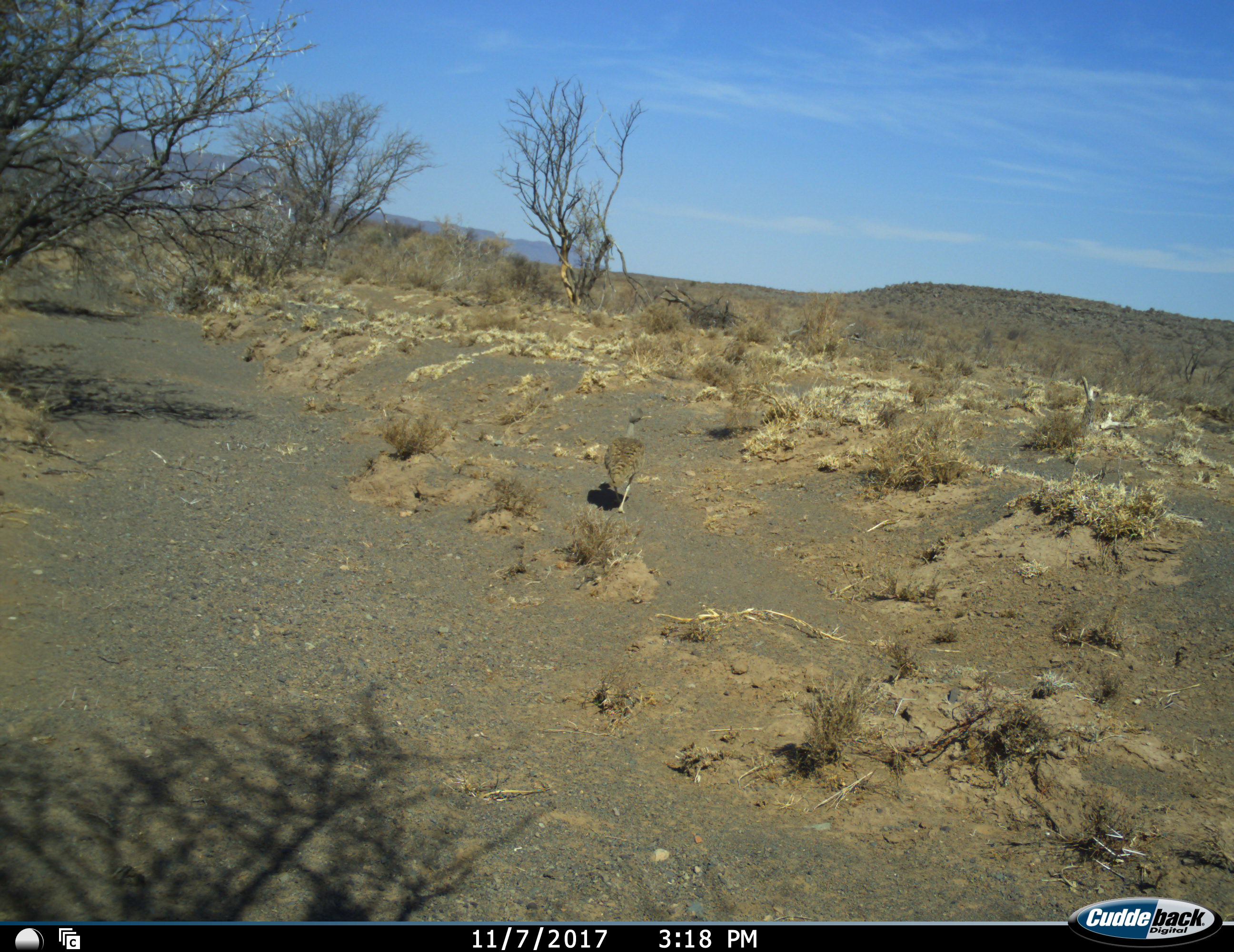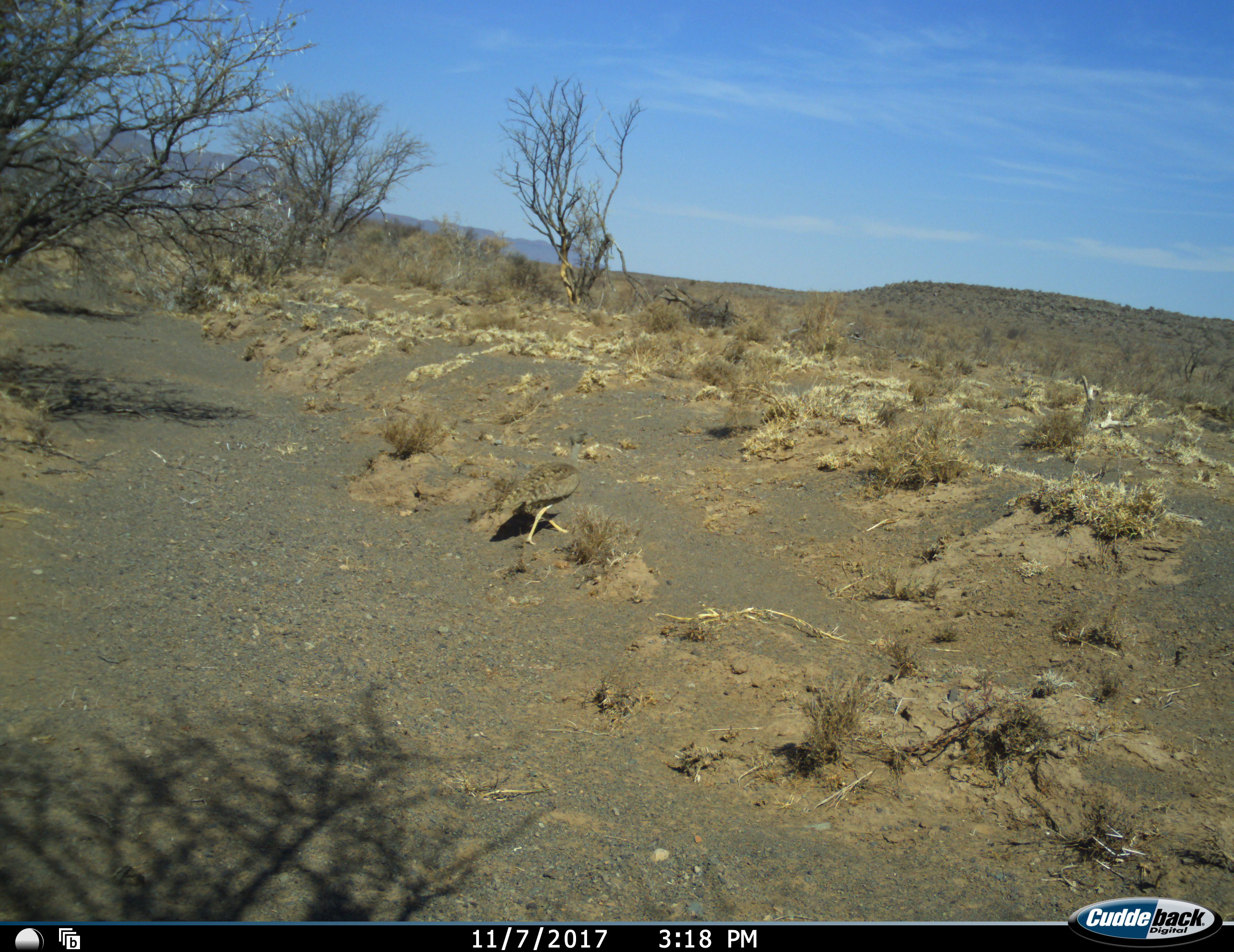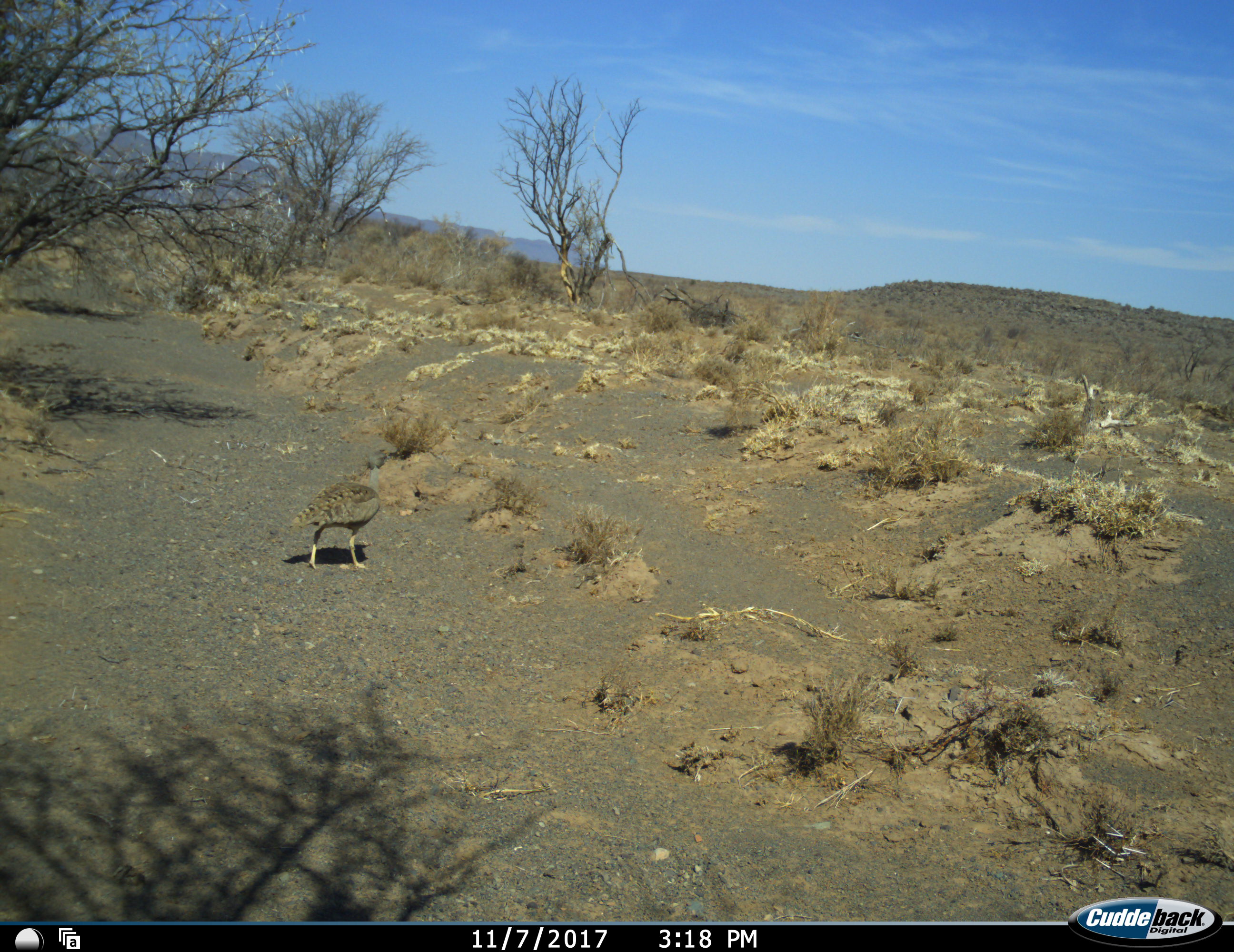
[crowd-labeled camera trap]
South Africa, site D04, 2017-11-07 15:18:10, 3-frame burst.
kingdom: Animalia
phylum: Chordata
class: Aves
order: Otidiformes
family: Otididae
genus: Ardeotis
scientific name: Ardeotis kori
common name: kori bustard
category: bustardkori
Bustardkori (kori bustard) (Ardeotis kori), count 1. Behavior (volunteer vote fractions): standing 0%, resting 0%, moving 100%, interacting 0%. Young present (vote fraction): 0%. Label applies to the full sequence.